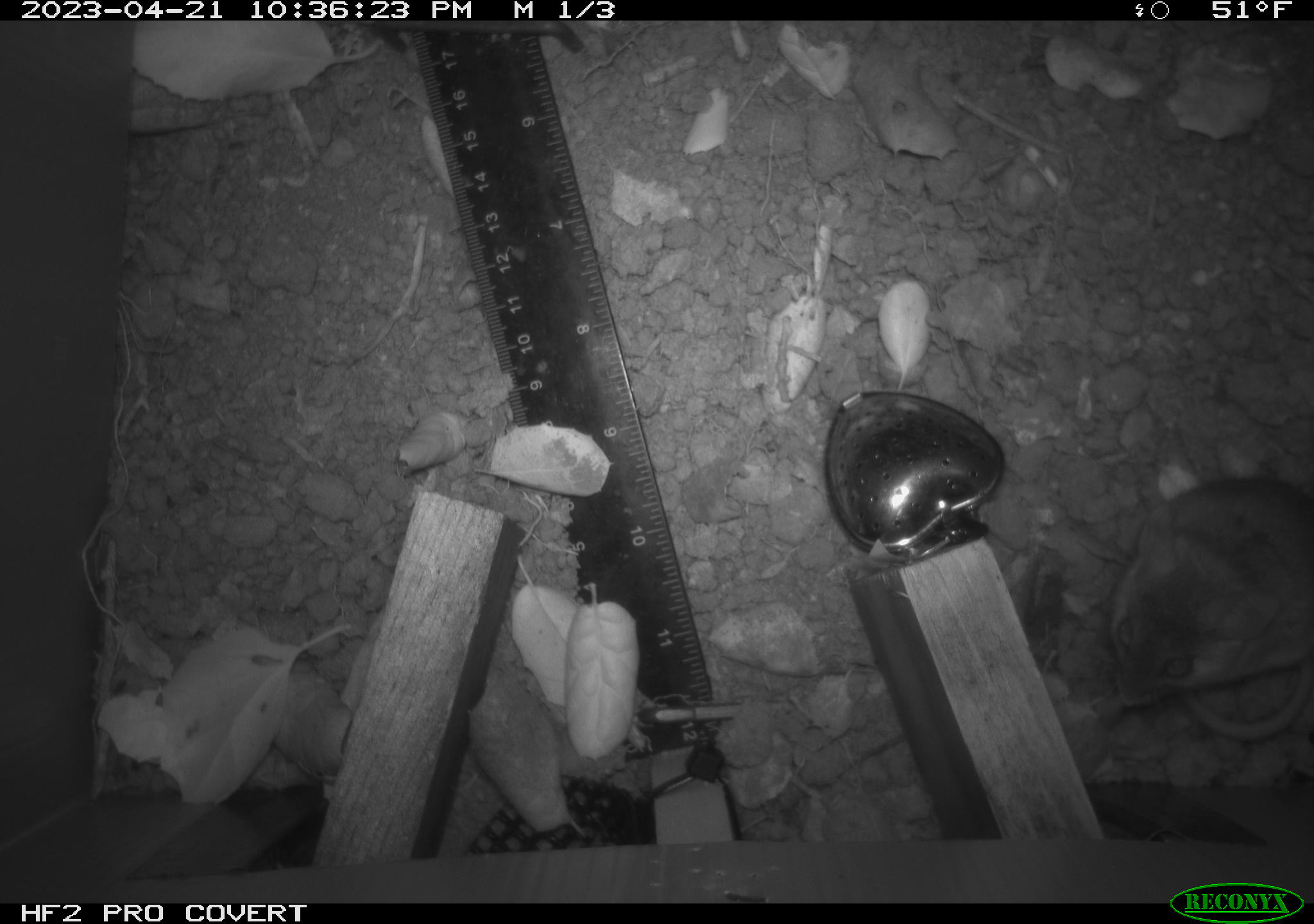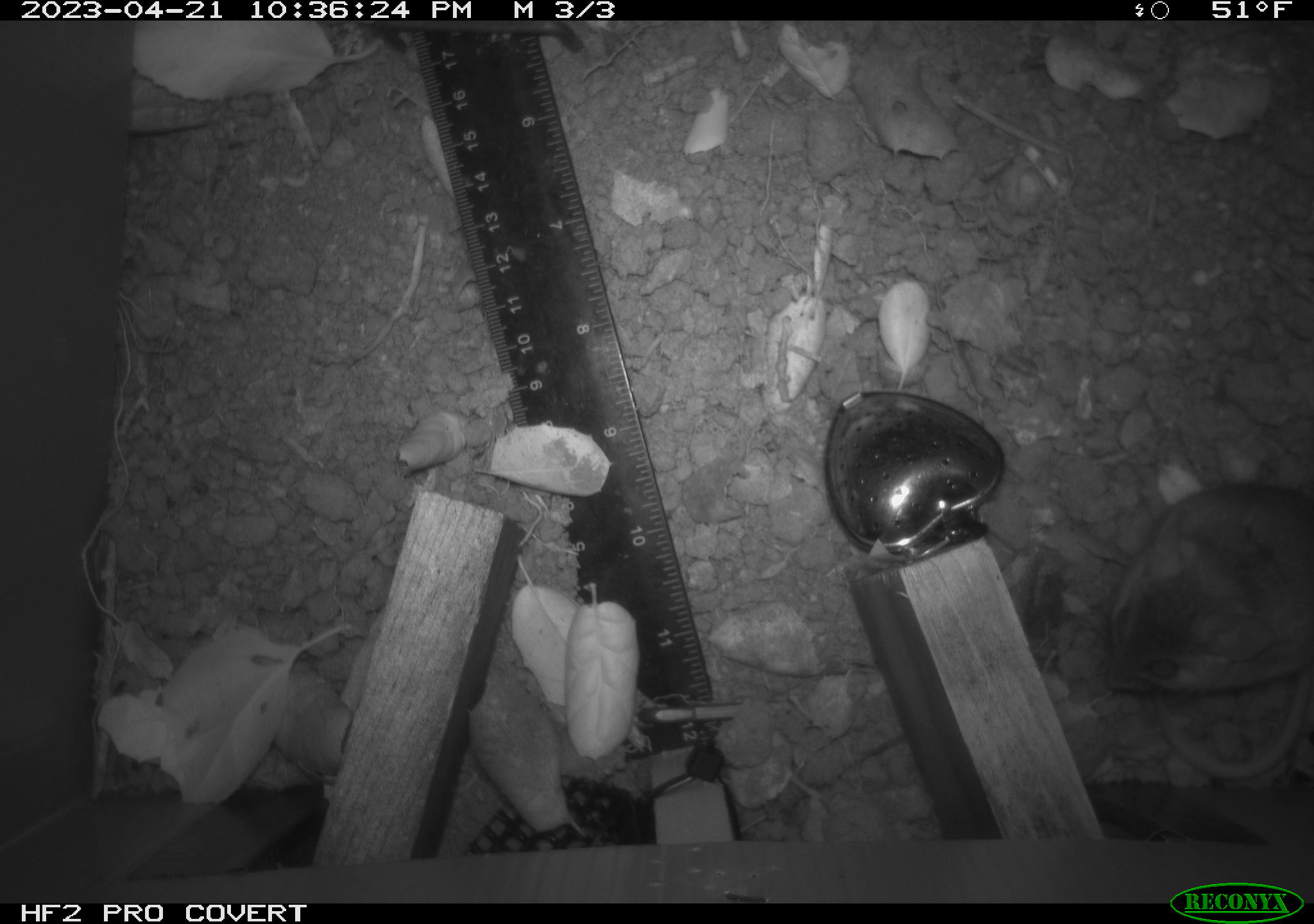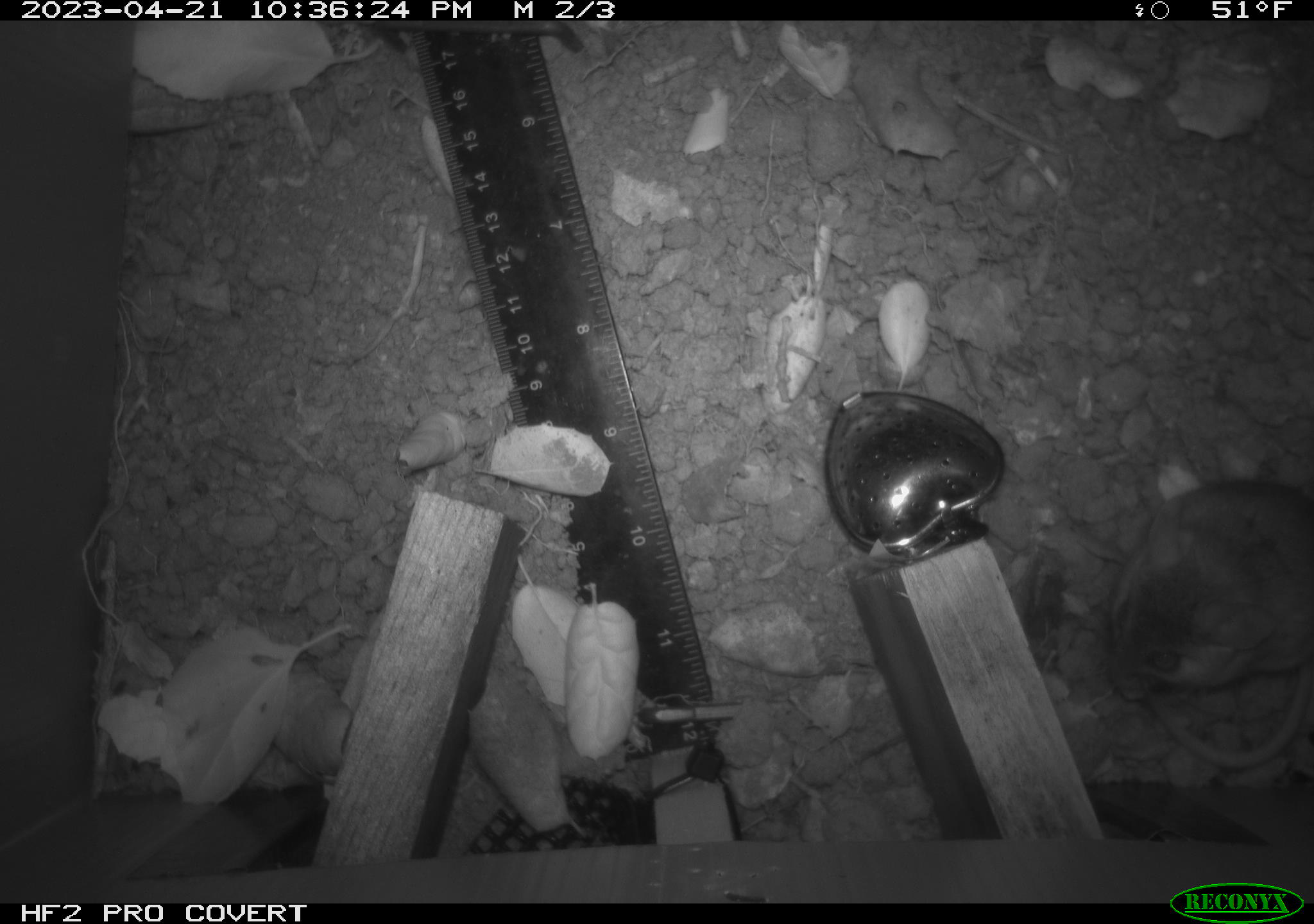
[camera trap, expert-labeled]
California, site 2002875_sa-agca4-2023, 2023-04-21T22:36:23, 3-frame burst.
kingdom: Animalia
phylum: Chordata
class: Mammalia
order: Rodentia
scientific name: Rodentia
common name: mouse species